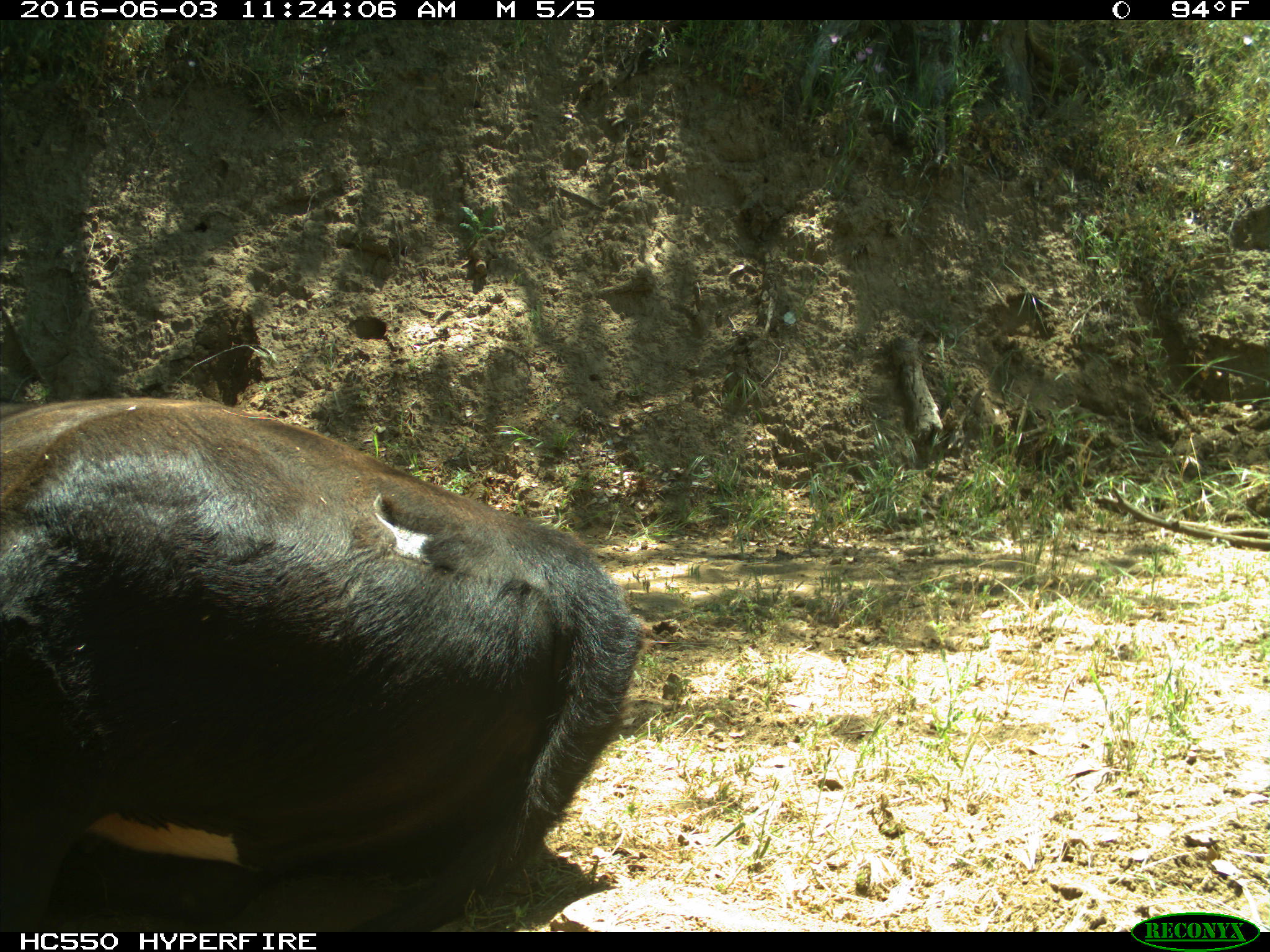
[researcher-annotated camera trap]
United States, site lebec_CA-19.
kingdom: Animalia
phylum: Chordata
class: Mammalia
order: Artiodactyla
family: Bovidae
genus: Bos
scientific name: Bos taurus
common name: domestic cow